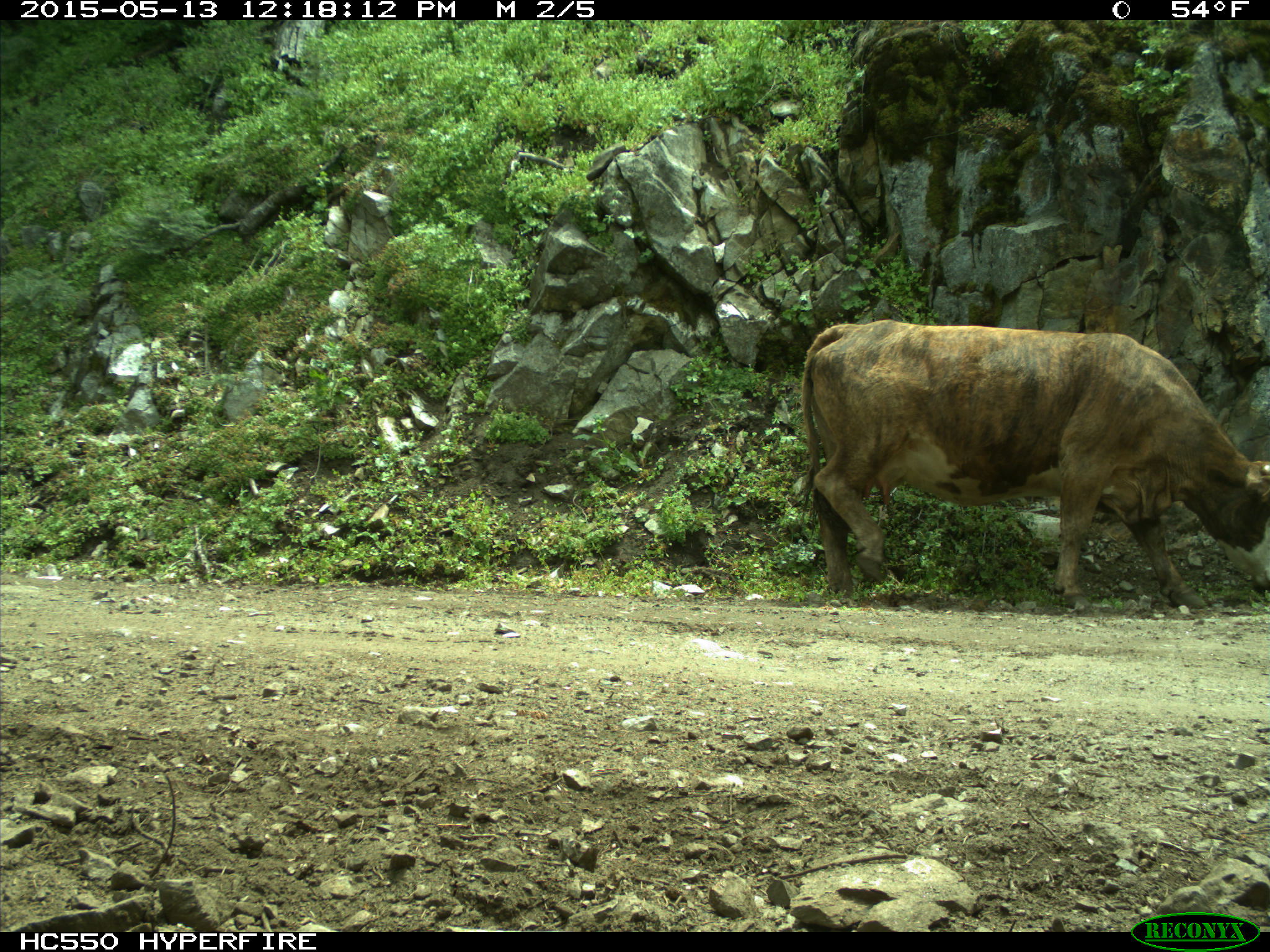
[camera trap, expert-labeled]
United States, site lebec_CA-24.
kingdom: Animalia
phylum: Chordata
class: Mammalia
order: Artiodactyla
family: Bovidae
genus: Bos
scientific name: Bos taurus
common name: domestic cow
Bos taurus (domestic cow).